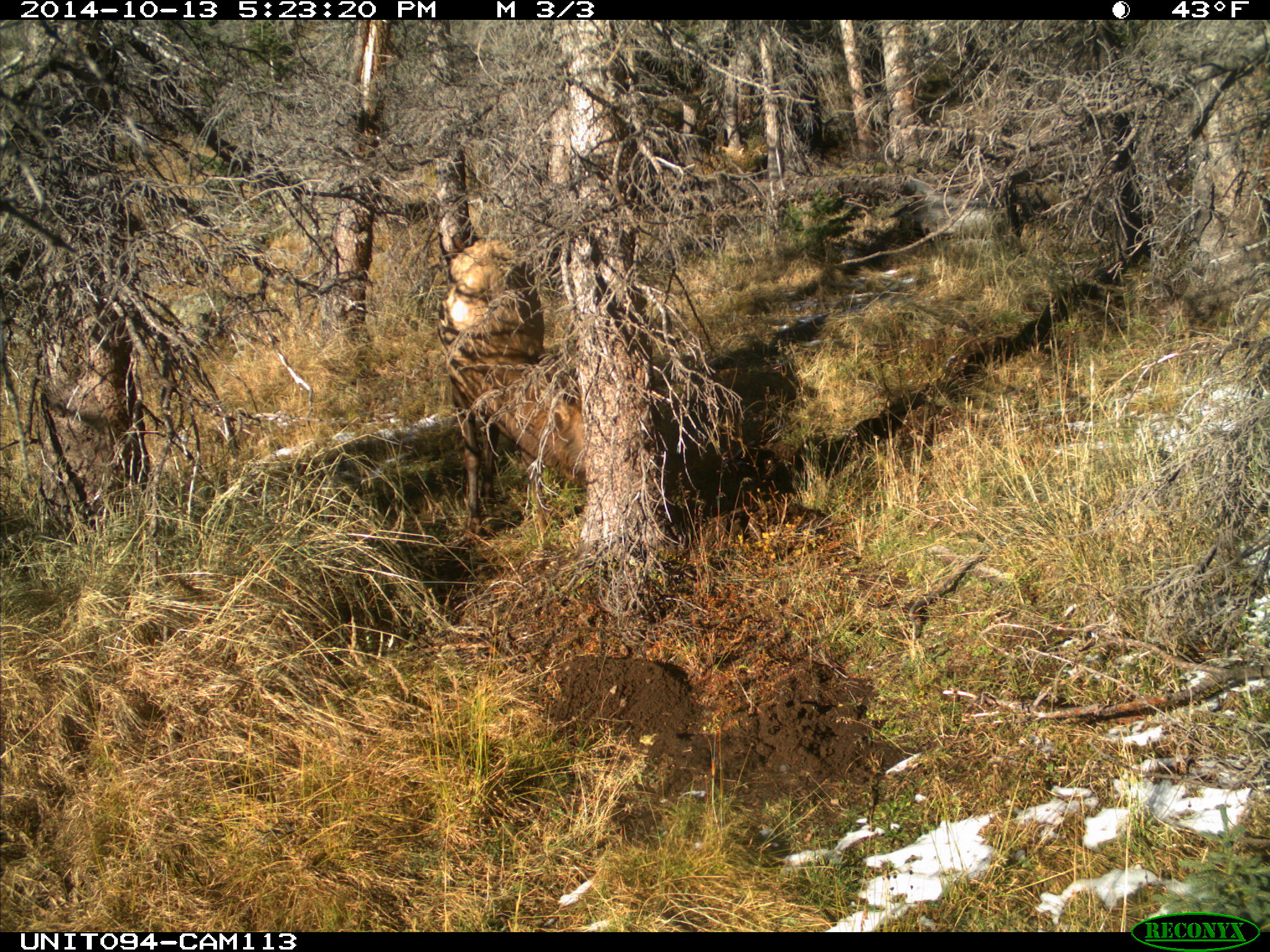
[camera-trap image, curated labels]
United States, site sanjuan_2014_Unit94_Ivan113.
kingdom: Animalia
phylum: Chordata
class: Mammalia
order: Artiodactyla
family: Cervidae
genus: Cervus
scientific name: Cervus elaphus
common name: red deer